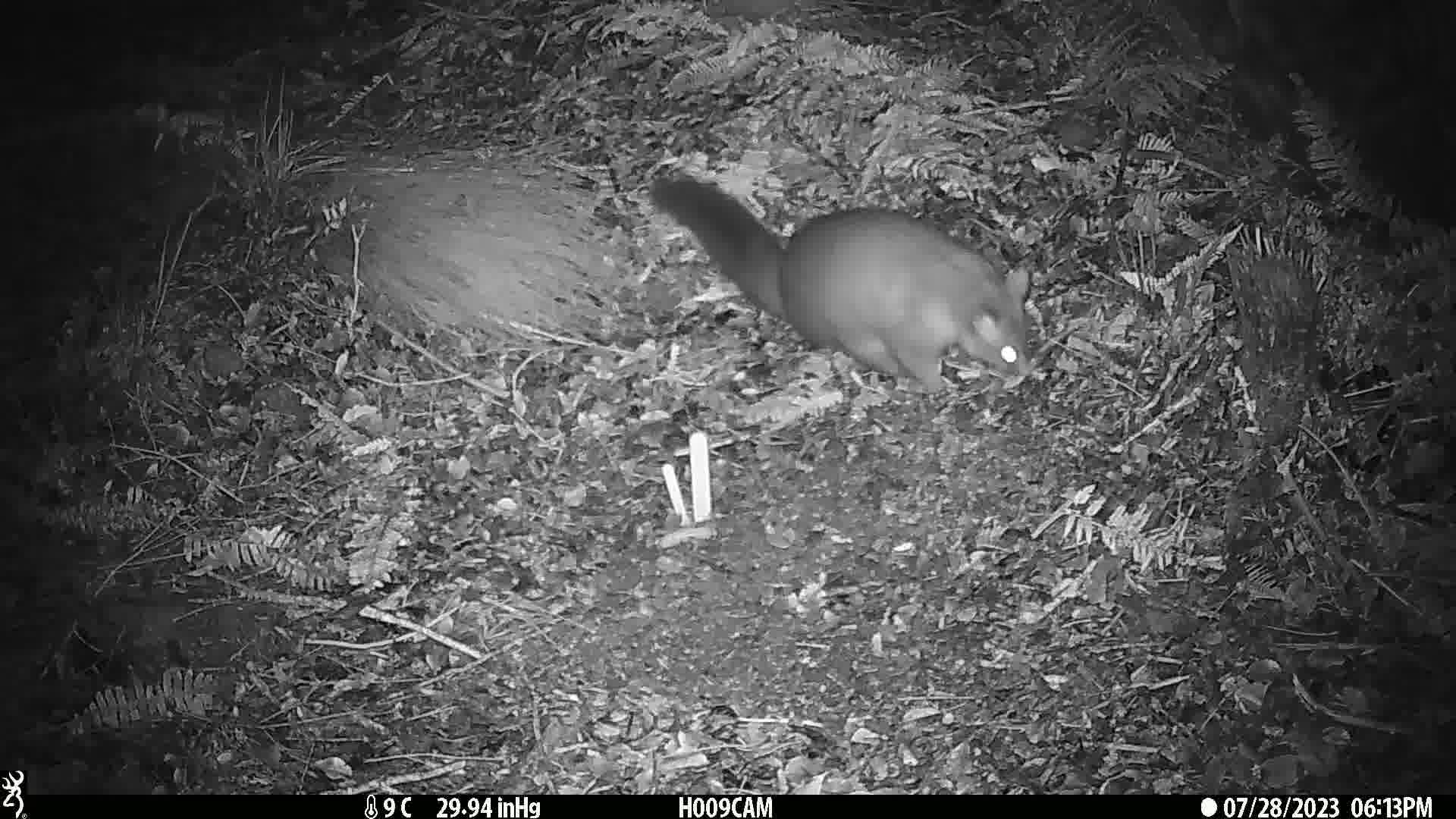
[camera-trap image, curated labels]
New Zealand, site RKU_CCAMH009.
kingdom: Animalia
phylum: Chordata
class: Mammalia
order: Diprotodontia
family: Phalangeridae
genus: Trichosurus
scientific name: Trichosurus vulpecula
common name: common brushtail possum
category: possum